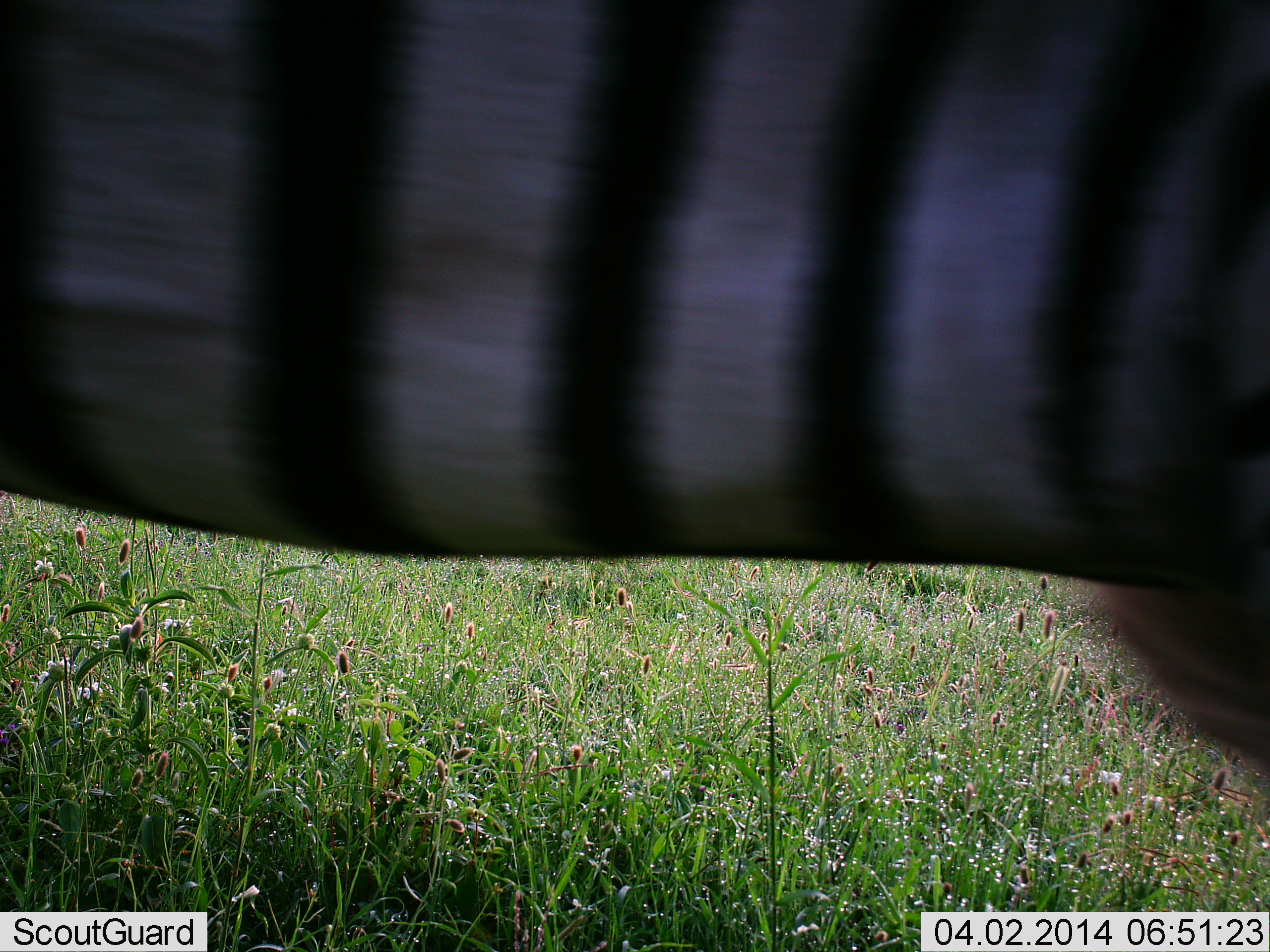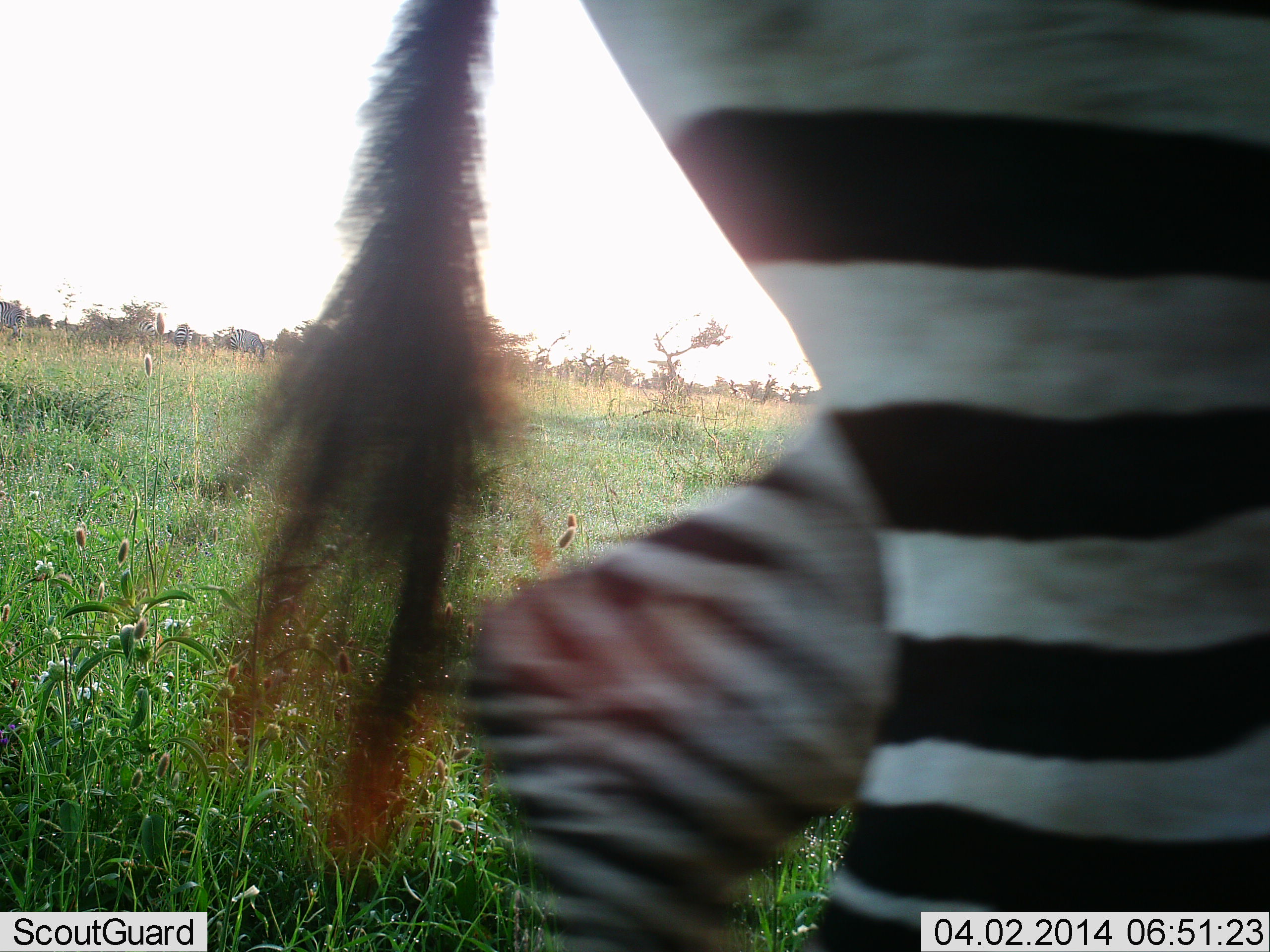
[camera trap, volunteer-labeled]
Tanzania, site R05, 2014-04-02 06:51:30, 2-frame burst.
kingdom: Animalia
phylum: Chordata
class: Mammalia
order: Perissodactyla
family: Equidae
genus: Equus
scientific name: Equus quagga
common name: plains zebra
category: zebra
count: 1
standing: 0%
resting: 0%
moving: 100%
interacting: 0%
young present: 0%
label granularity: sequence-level